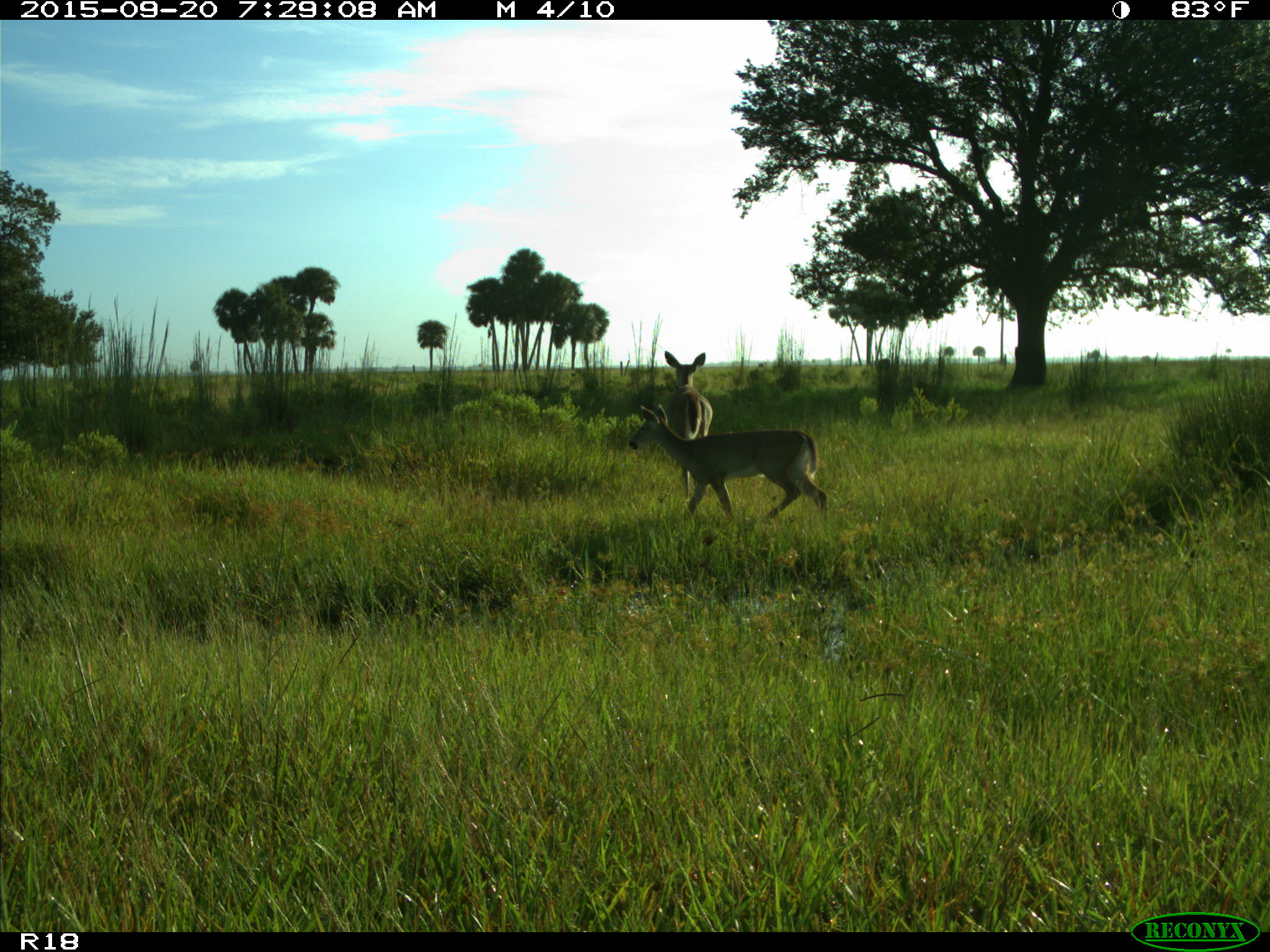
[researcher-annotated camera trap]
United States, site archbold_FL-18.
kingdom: Animalia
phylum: Chordata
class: Mammalia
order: Artiodactyla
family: Cervidae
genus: Odocoileus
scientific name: Odocoileus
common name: deer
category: unidentified deer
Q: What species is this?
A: Unidentified deer (deer) (Odocoileus).